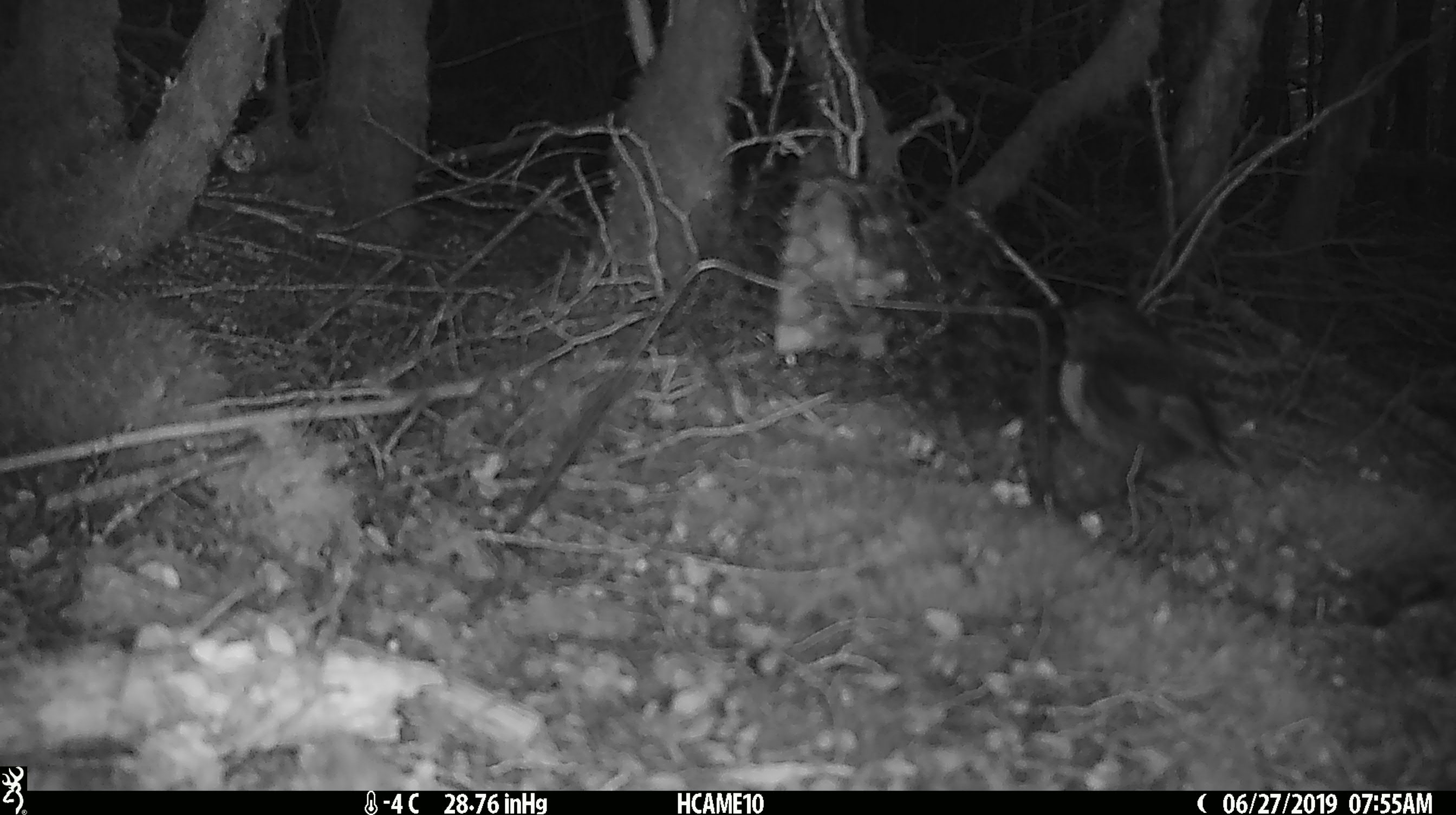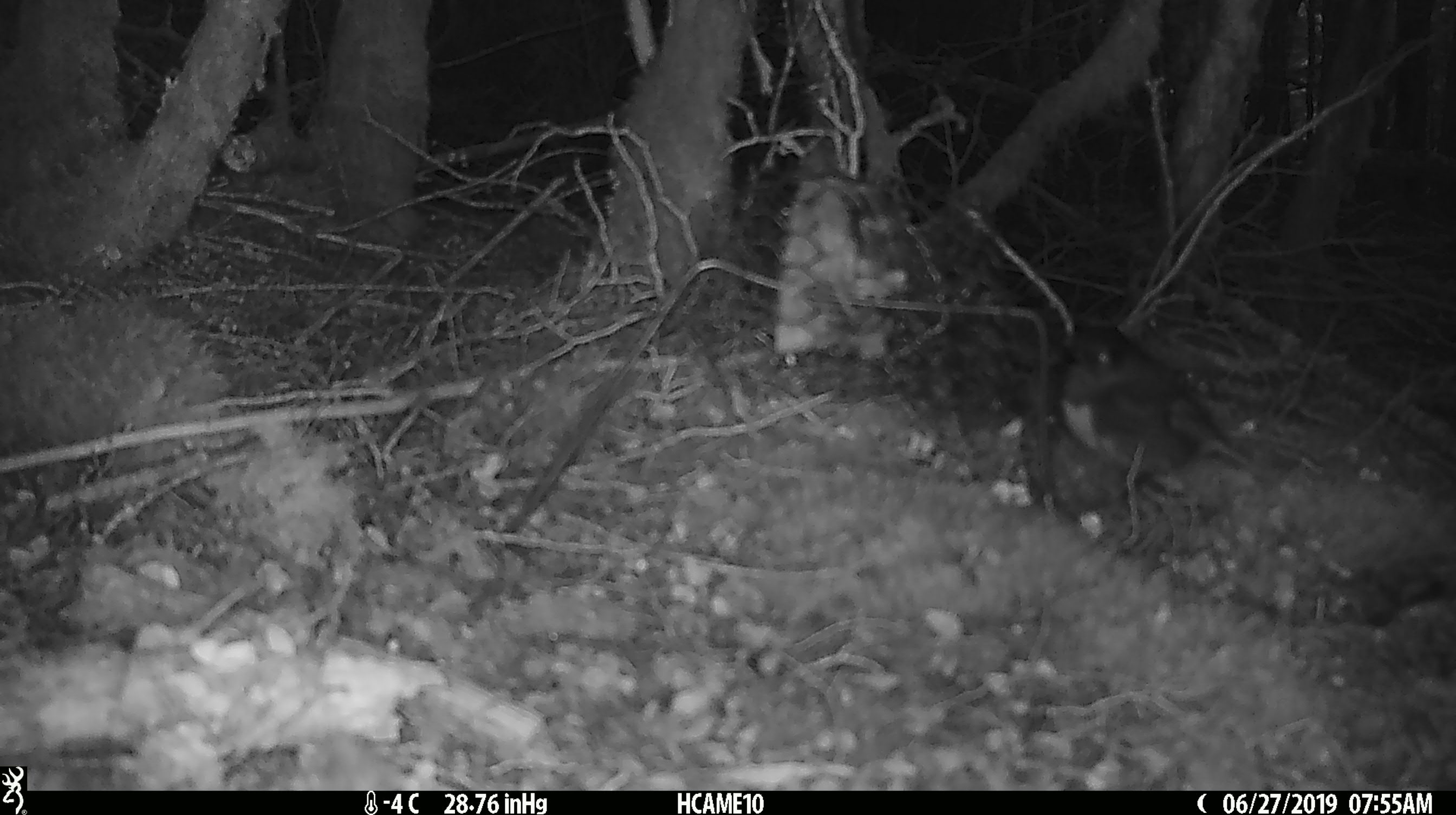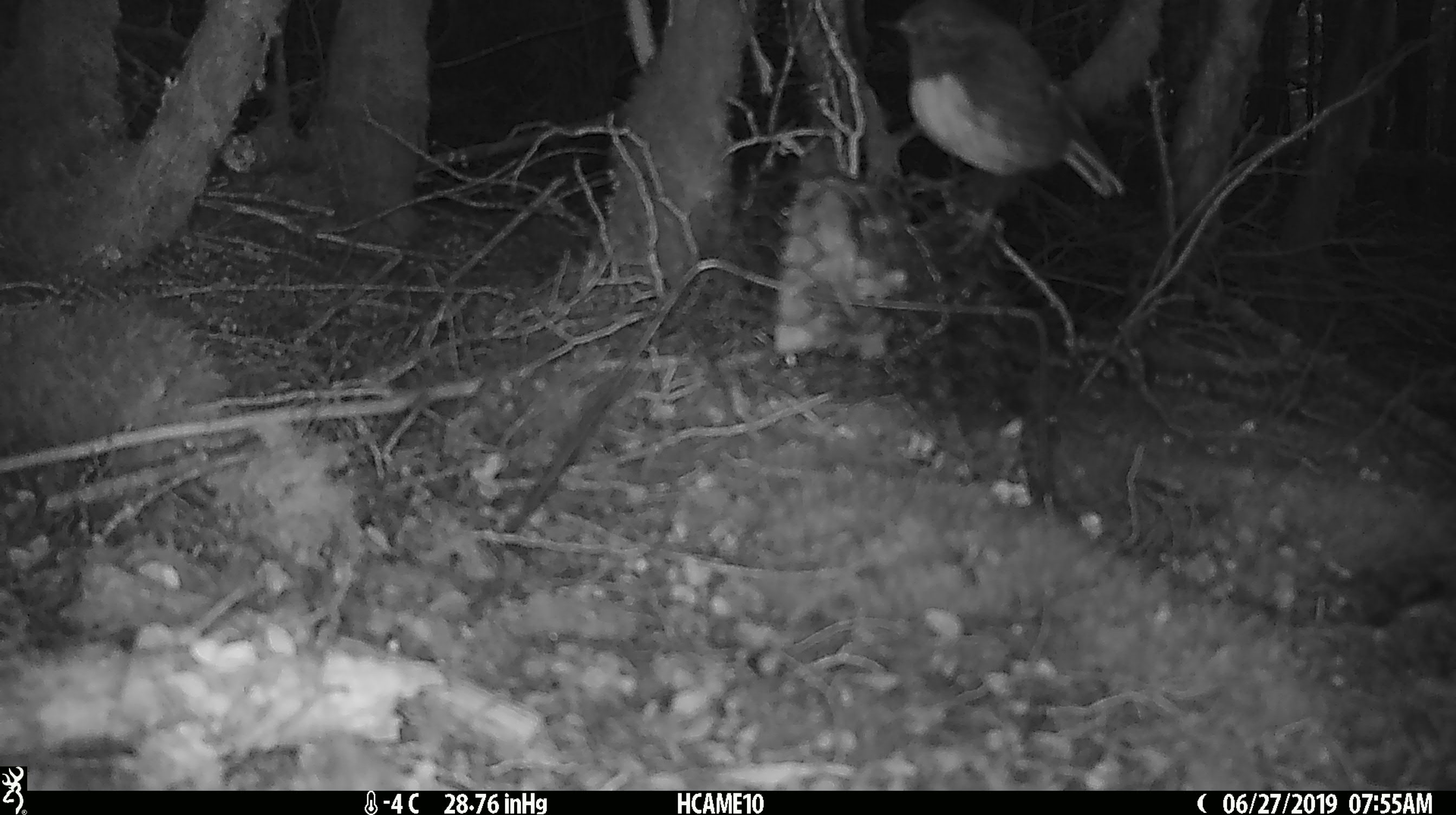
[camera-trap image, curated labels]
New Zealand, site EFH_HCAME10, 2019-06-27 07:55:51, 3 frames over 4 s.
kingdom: Animalia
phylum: Chordata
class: Aves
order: Passeriformes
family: Petroicidae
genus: Petroica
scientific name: Petroica australis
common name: new zealand robin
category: robin